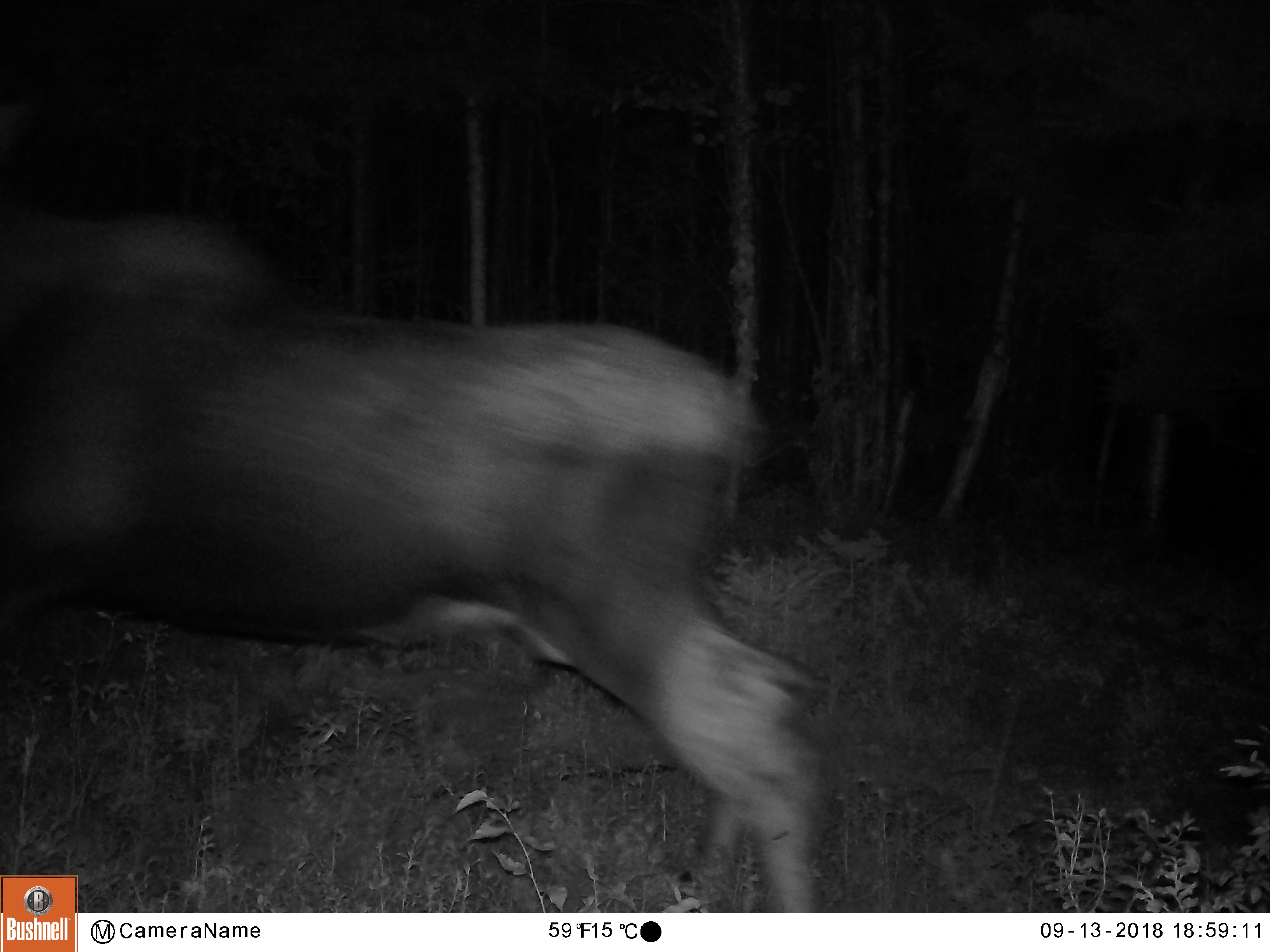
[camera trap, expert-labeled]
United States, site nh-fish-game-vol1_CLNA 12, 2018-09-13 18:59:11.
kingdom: Animalia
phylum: Chordata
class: Mammalia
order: Artiodactyla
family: Cervidae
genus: Alces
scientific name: Alces alces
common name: moose